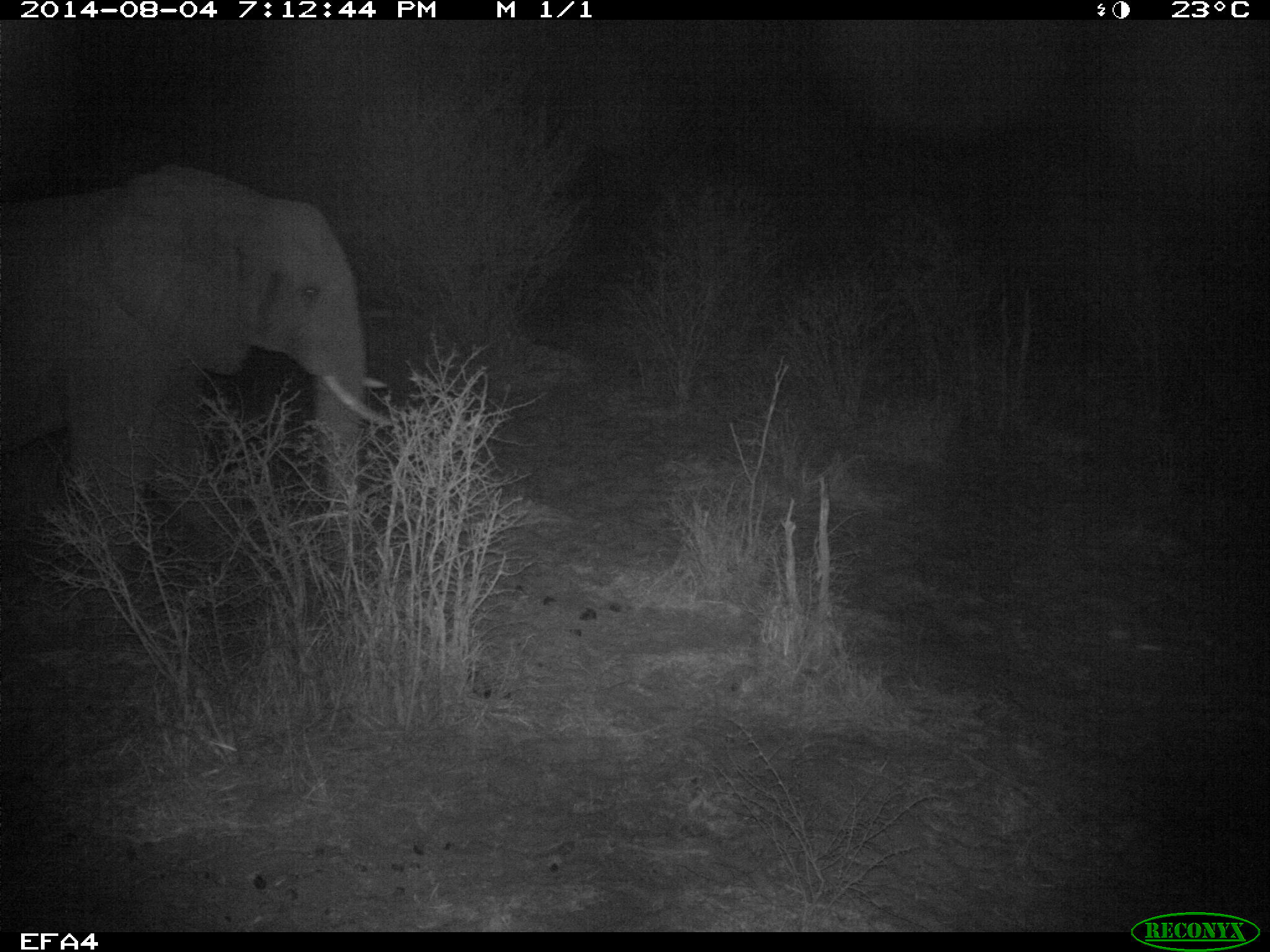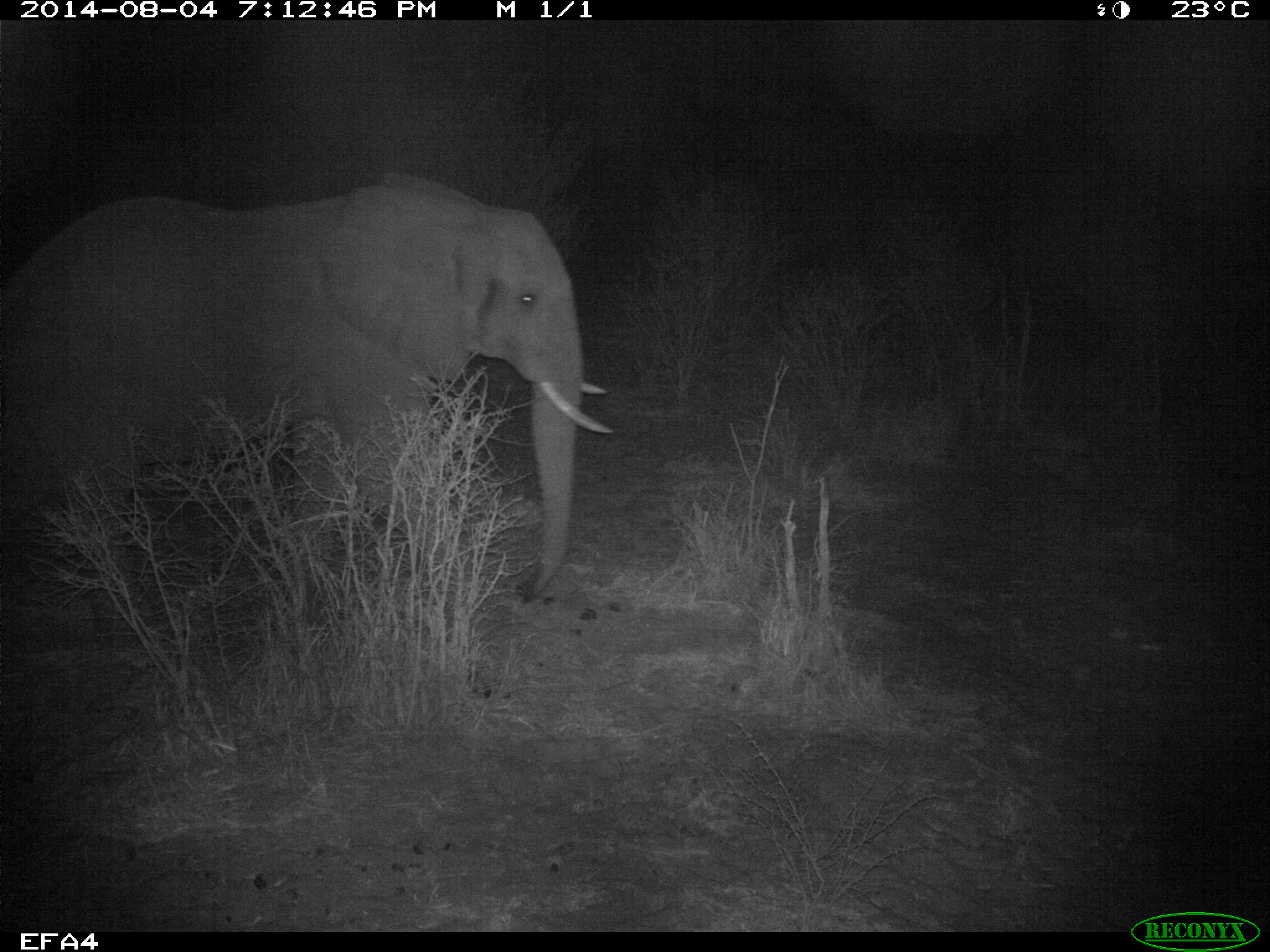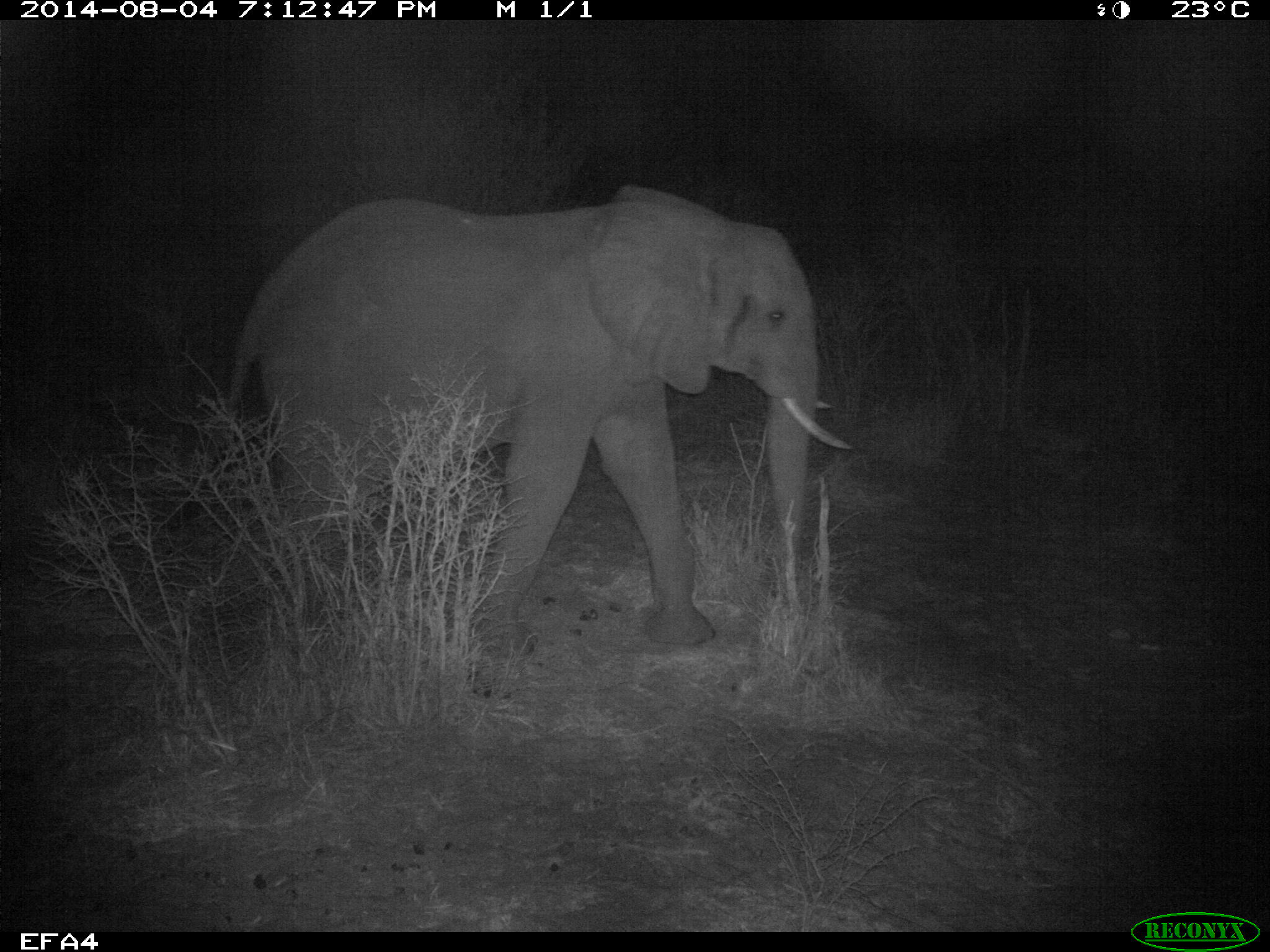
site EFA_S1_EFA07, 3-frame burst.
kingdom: Animalia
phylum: Chordata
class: Mammalia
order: Proboscidea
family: Elephantidae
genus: Loxodonta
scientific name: Loxodonta africana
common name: african bush elephant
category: elephant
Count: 1.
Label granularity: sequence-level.